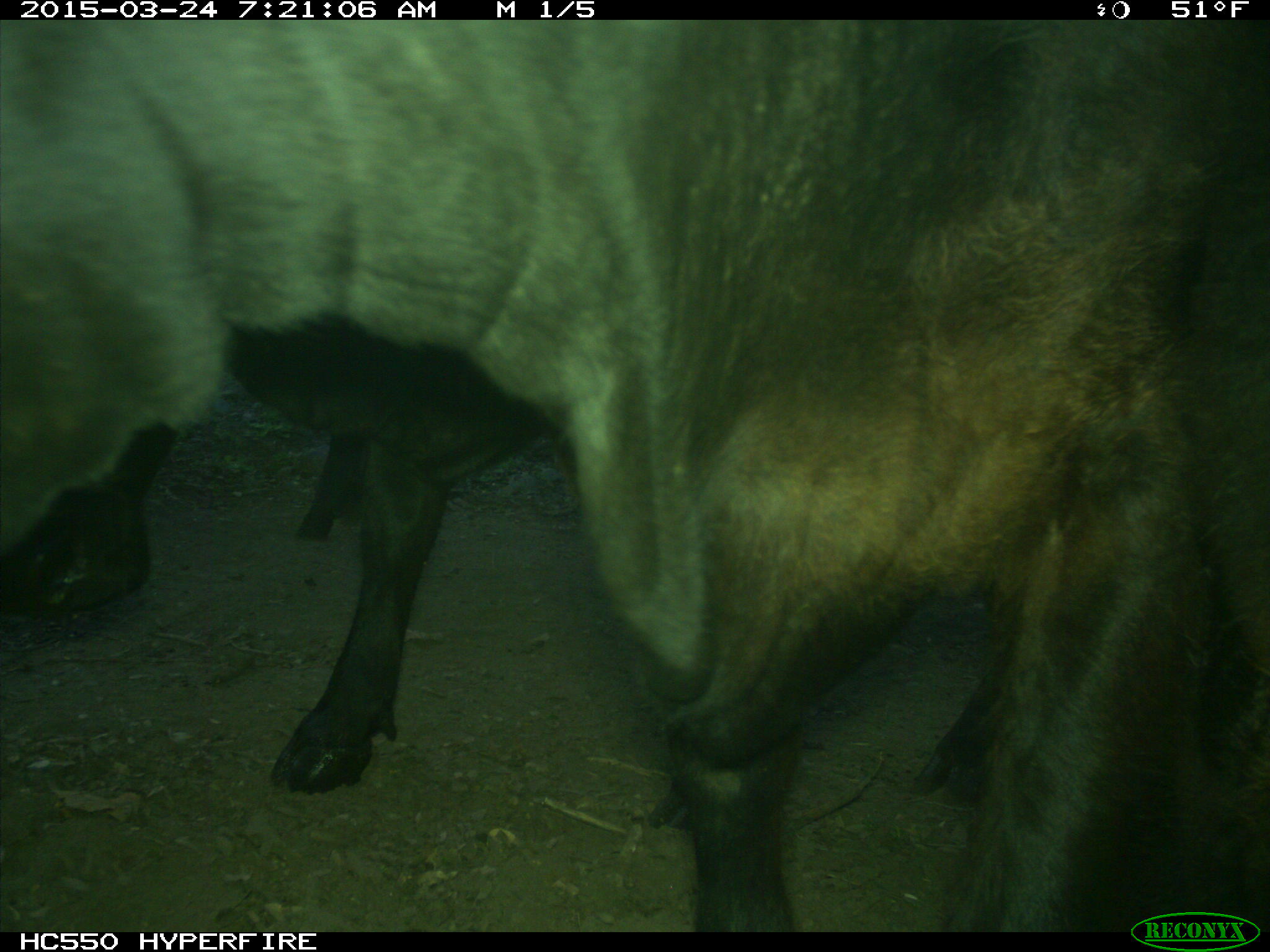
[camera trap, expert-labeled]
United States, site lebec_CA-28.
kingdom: Animalia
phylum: Chordata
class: Mammalia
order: Artiodactyla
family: Bovidae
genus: Bos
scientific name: Bos taurus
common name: domestic cow